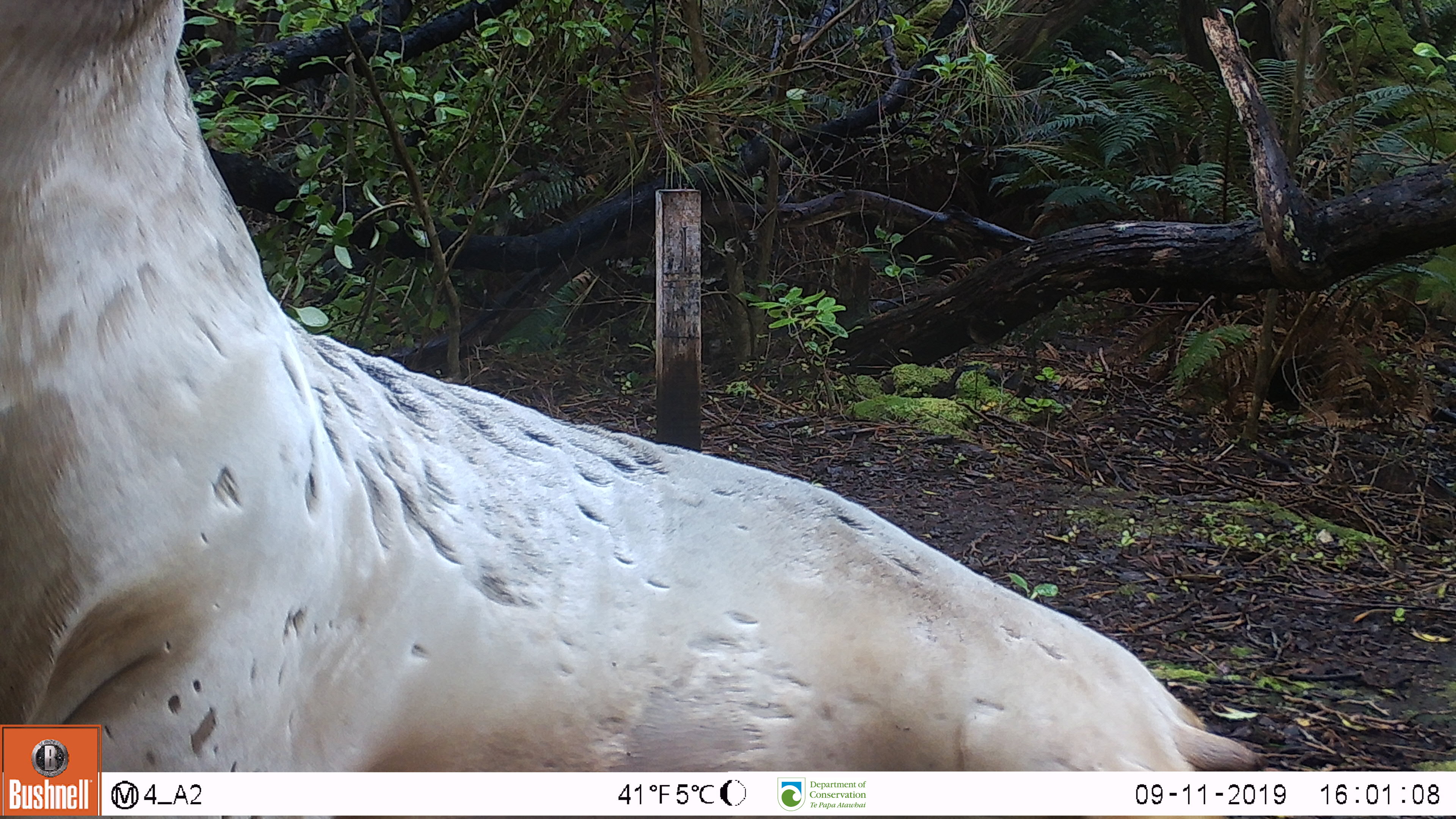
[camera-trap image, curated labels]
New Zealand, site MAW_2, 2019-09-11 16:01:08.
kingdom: Animalia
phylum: Chordata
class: Mammalia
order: Carnivora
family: Otariidae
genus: Phocarctos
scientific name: Phocarctos hookeri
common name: new zealand sea lion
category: sealion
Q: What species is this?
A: Sealion (new zealand sea lion) (Phocarctos hookeri).